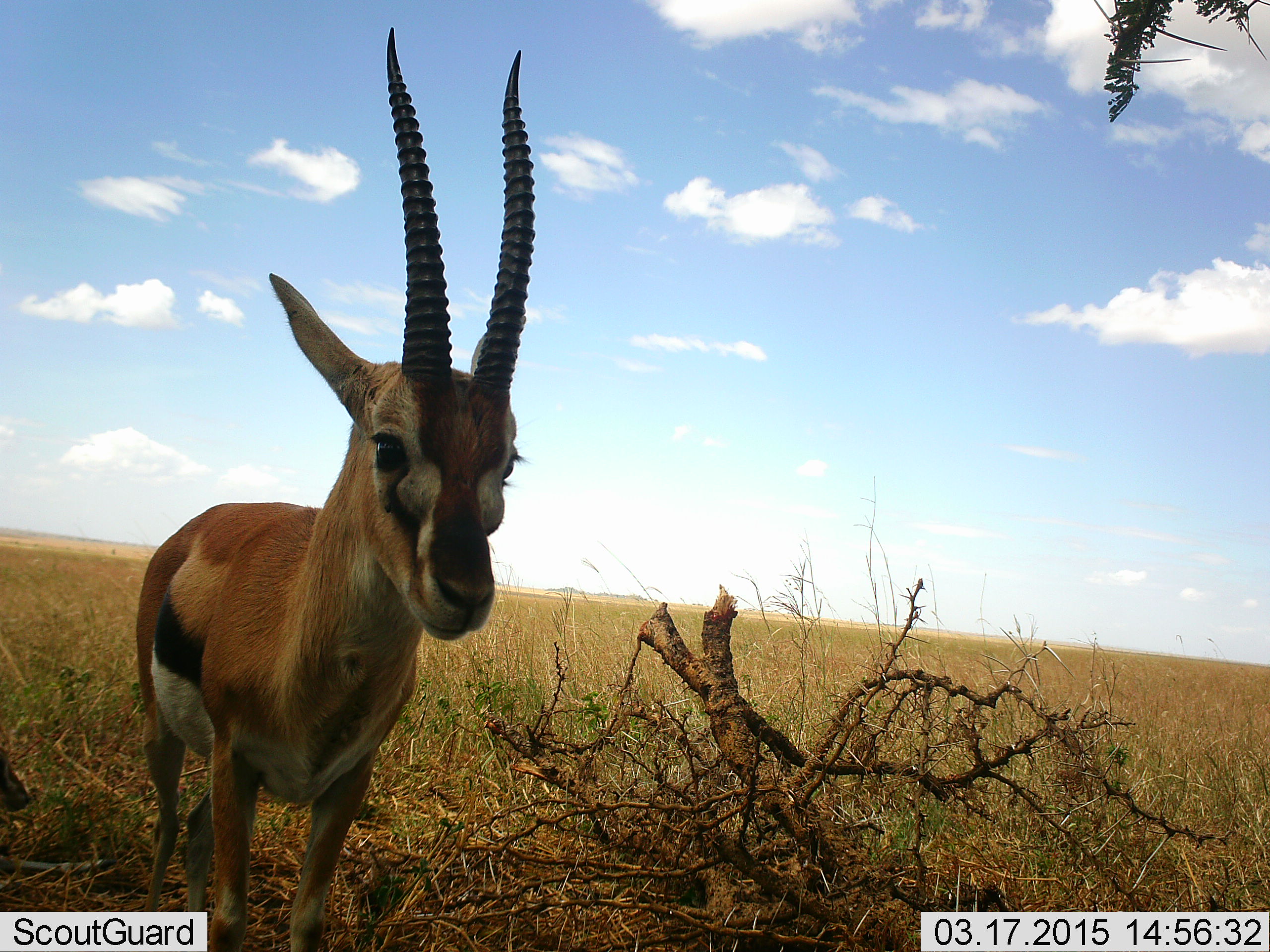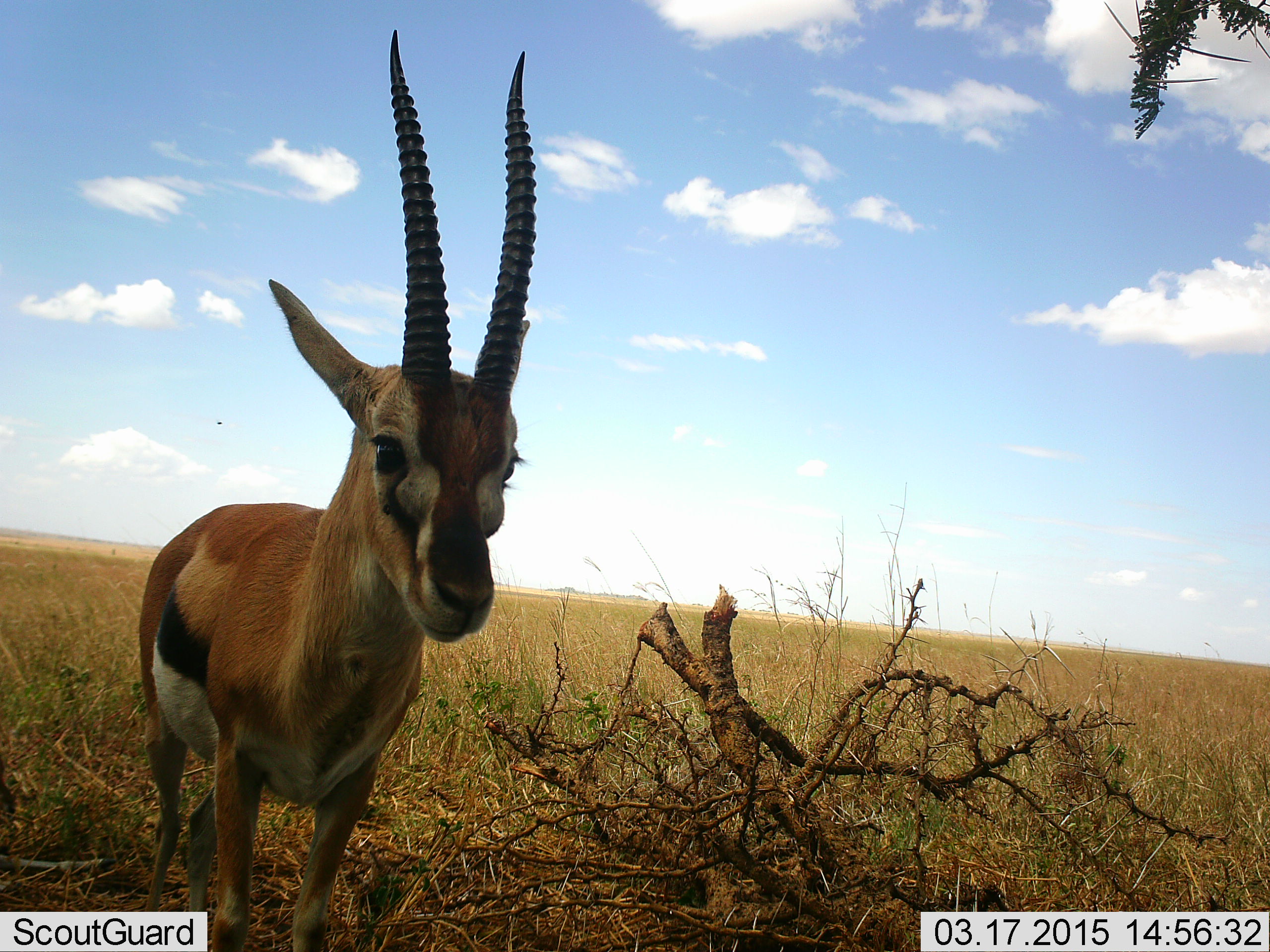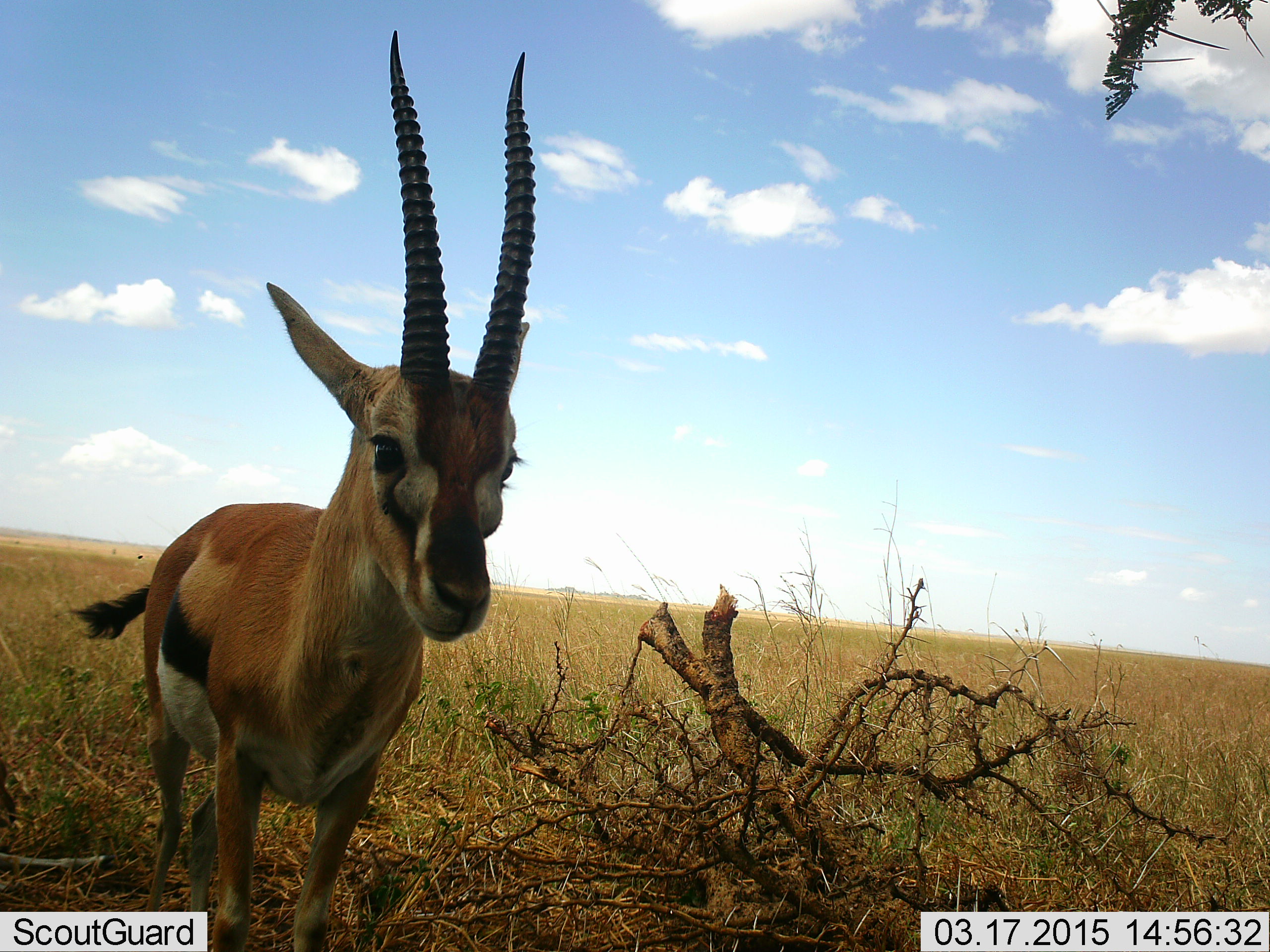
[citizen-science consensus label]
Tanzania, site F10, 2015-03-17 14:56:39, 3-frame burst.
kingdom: Animalia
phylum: Chordata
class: Mammalia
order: Artiodactyla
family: Bovidae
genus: Eudorcas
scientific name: Eudorcas thomsonii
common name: thomson's gazelle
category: gazellethomsons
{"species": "gazellethomsons (thomson's gazelle) (Eudorcas thomsonii)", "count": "1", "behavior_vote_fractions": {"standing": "60%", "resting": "20%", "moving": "0%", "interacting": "20%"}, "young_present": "10%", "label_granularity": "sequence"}